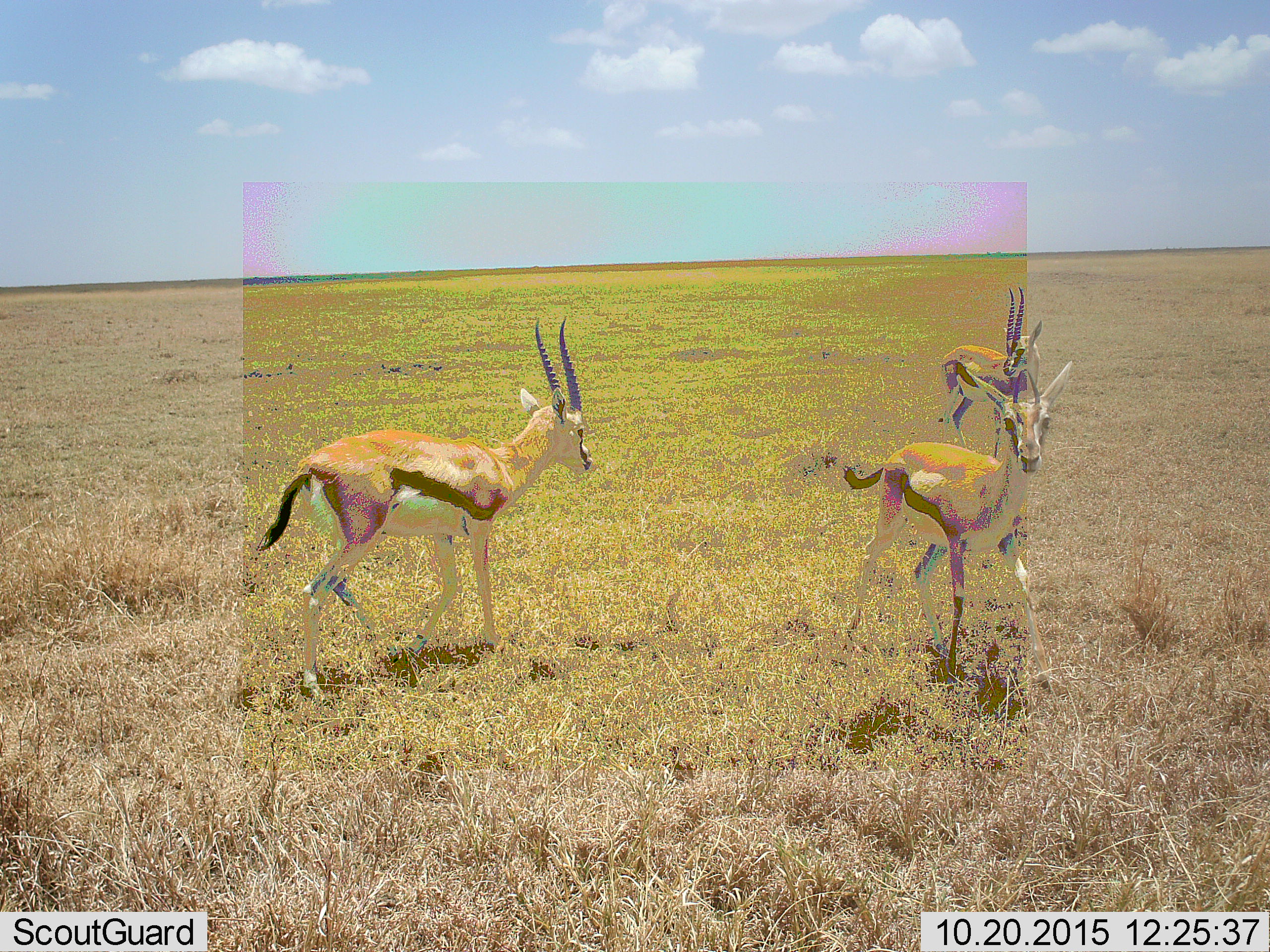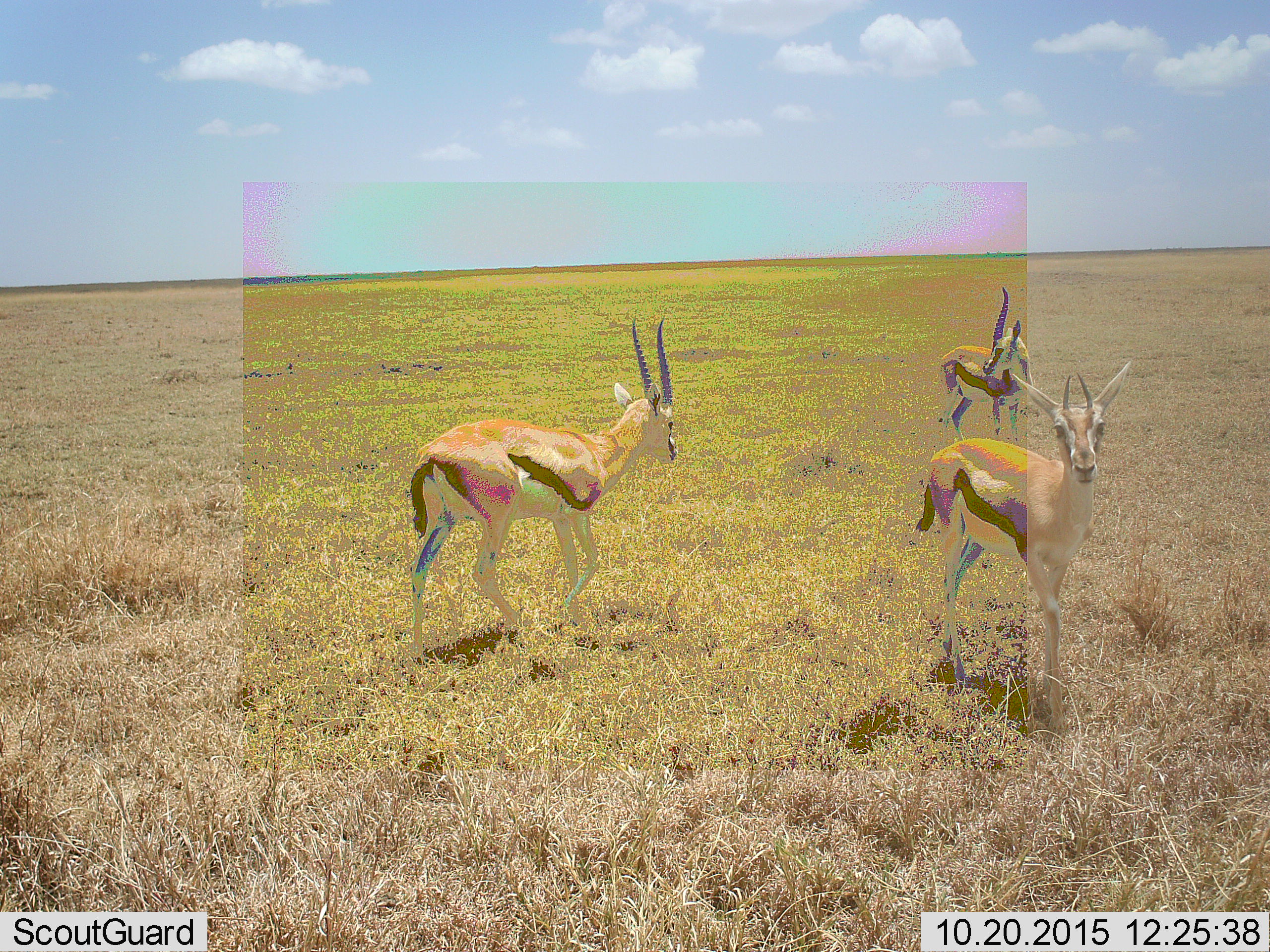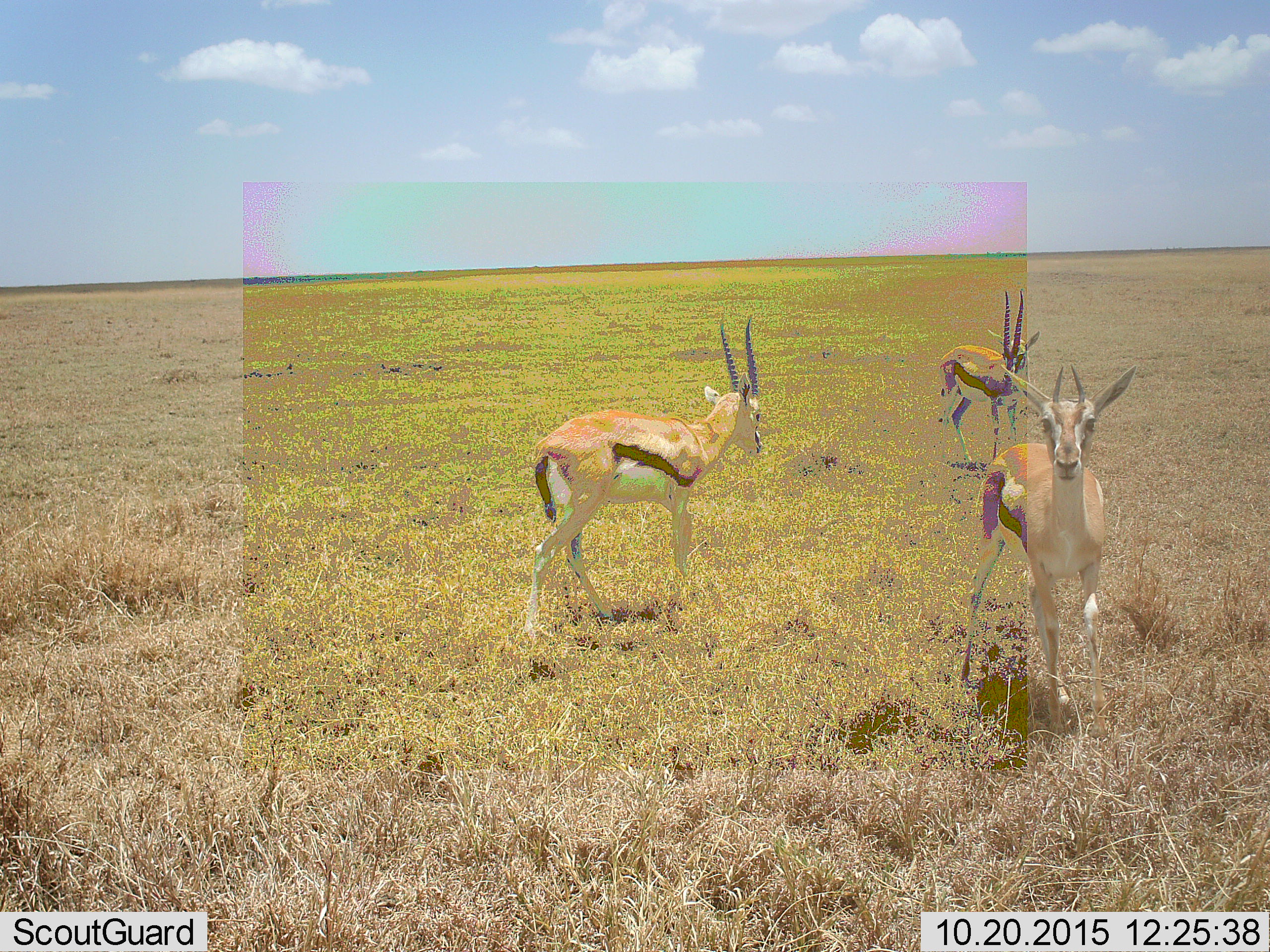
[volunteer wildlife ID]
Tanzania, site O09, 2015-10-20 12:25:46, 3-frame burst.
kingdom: Animalia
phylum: Chordata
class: Mammalia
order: Artiodactyla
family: Bovidae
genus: Eudorcas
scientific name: Eudorcas thomsonii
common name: thomson's gazelle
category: gazellethomsons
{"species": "gazellethomsons (thomson's gazelle) (Eudorcas thomsonii)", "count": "3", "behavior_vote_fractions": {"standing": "57%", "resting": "0%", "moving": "71%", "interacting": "0%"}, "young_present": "0%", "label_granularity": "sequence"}